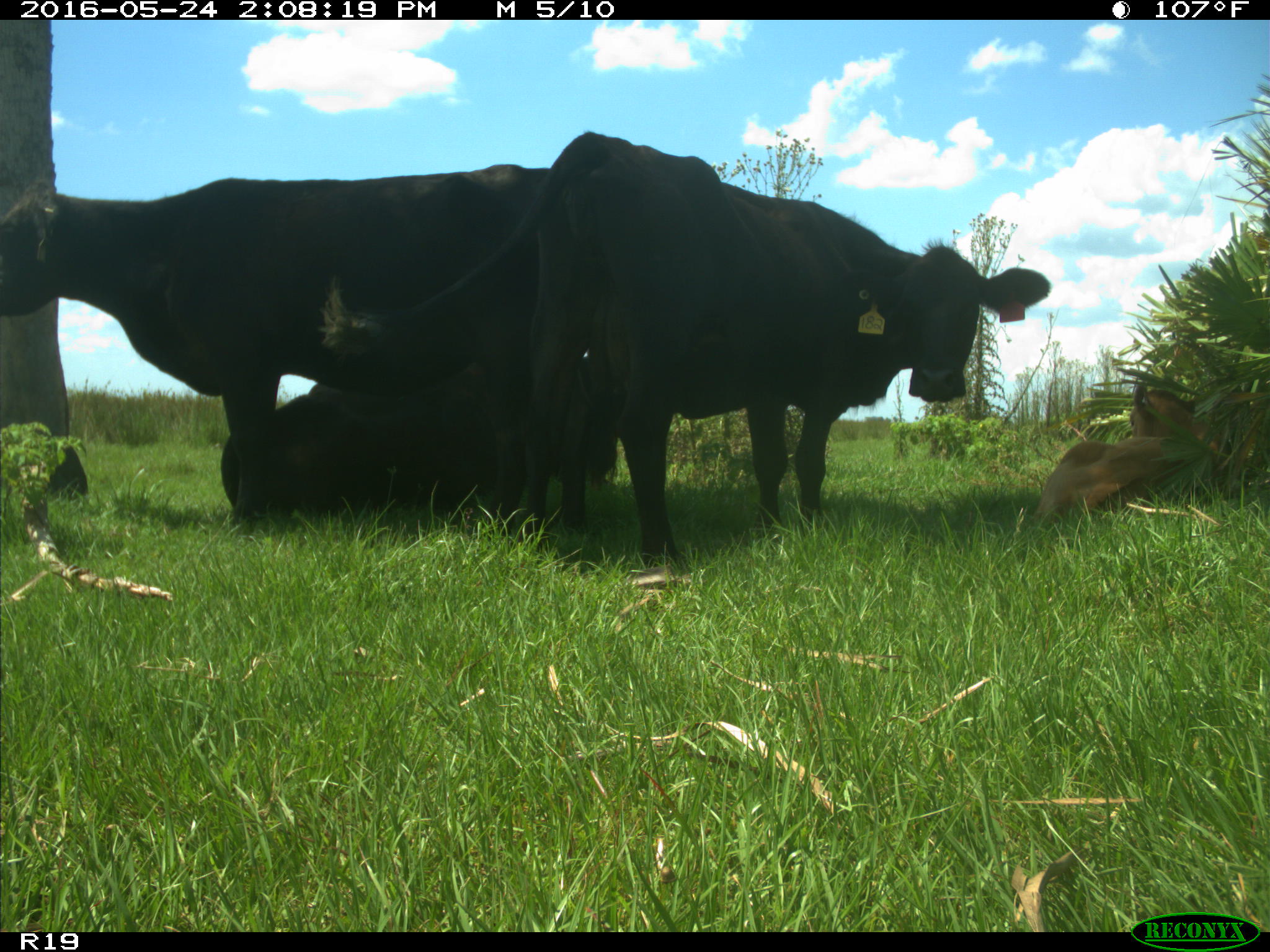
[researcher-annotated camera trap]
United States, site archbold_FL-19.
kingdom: Animalia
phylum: Chordata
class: Mammalia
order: Artiodactyla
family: Bovidae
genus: Bos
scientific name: Bos taurus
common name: domestic cow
Bos taurus (domestic cow).